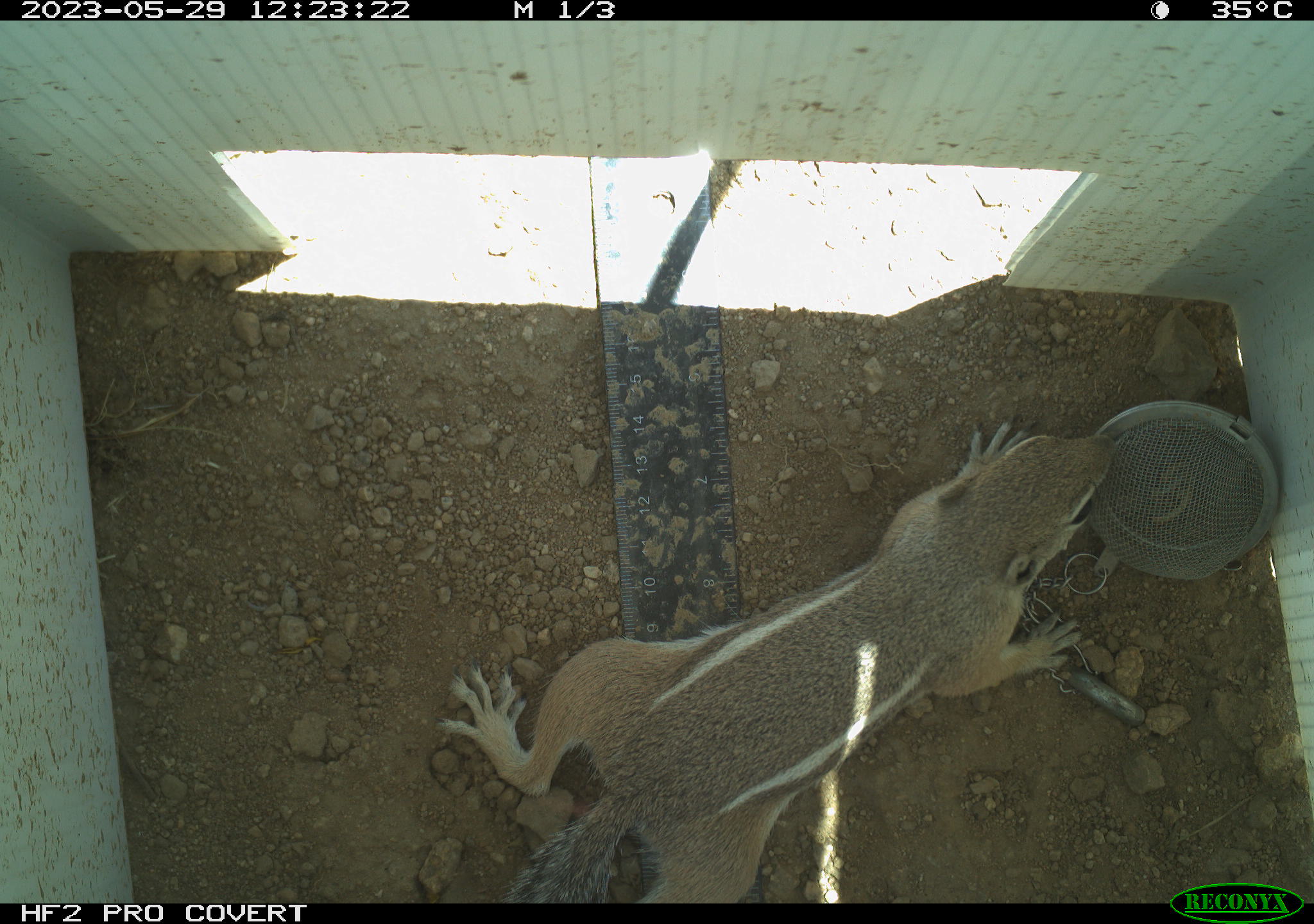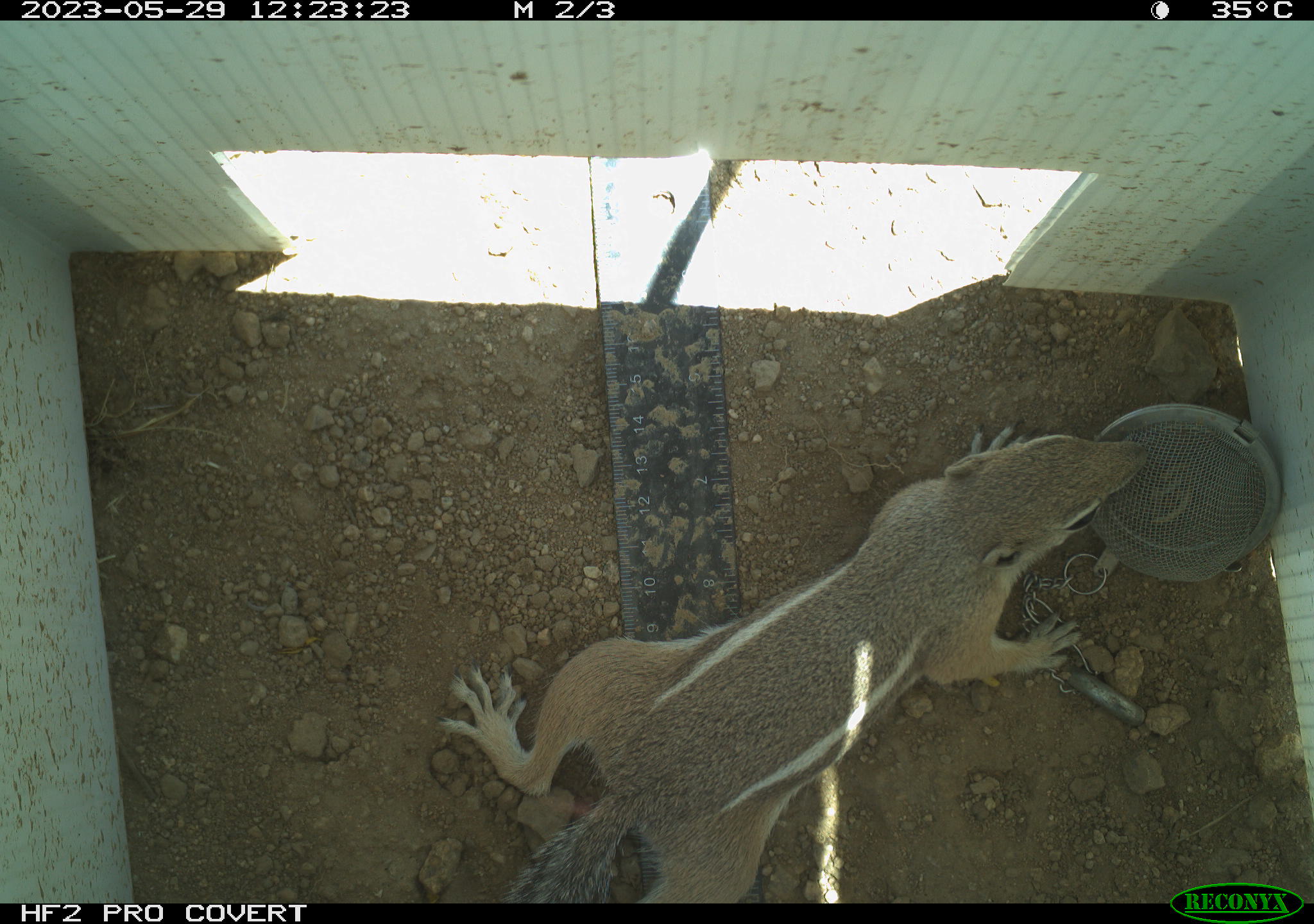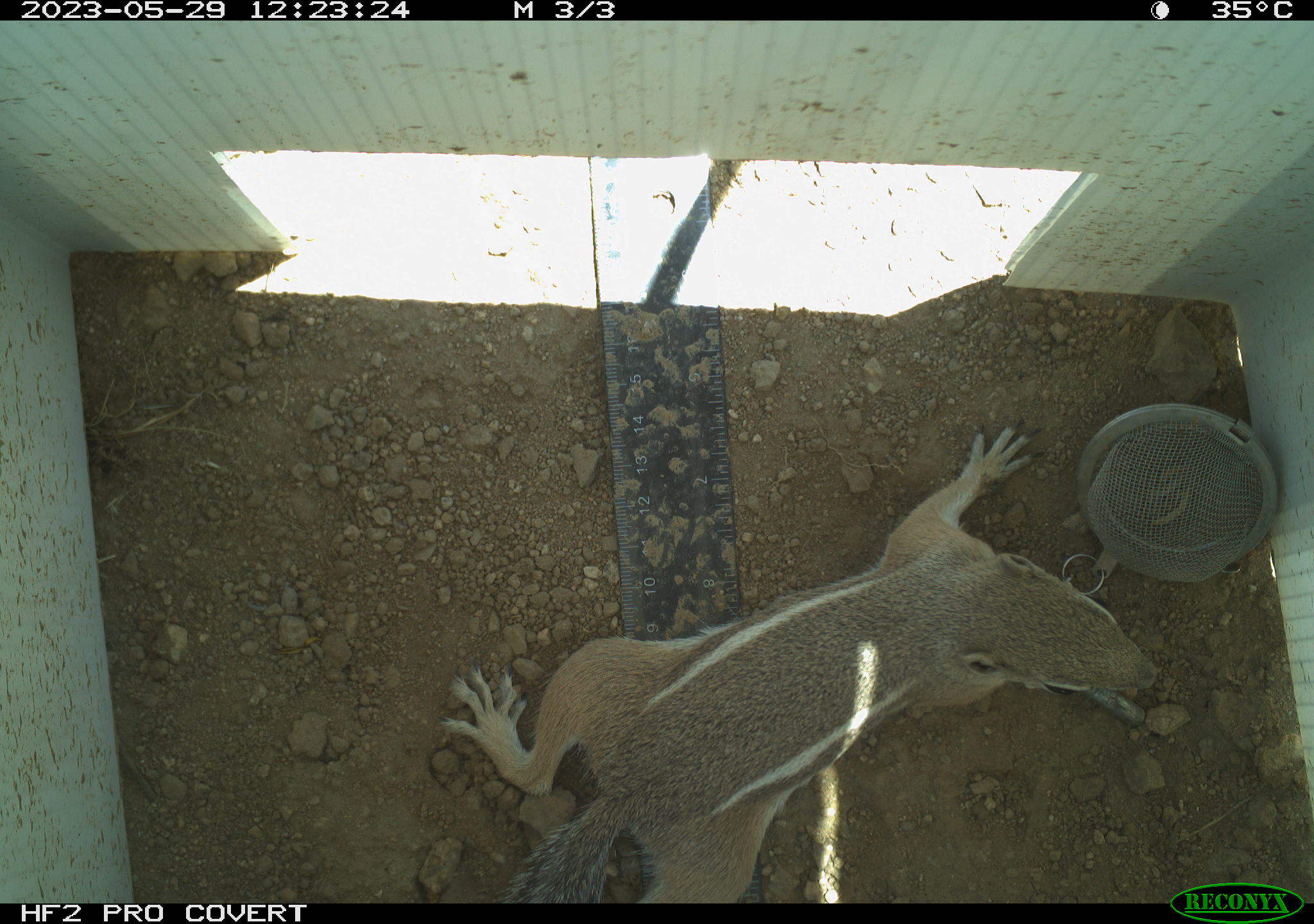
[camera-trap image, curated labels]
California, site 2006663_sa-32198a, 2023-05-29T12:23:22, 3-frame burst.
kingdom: Animalia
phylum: Chordata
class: Mammalia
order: Rodentia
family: Sciuridae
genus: Ammospermophilus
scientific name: Ammospermophilus leucurus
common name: white-tailed antelope squirrel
White-tailed antelope squirrel (Ammospermophilus leucurus).